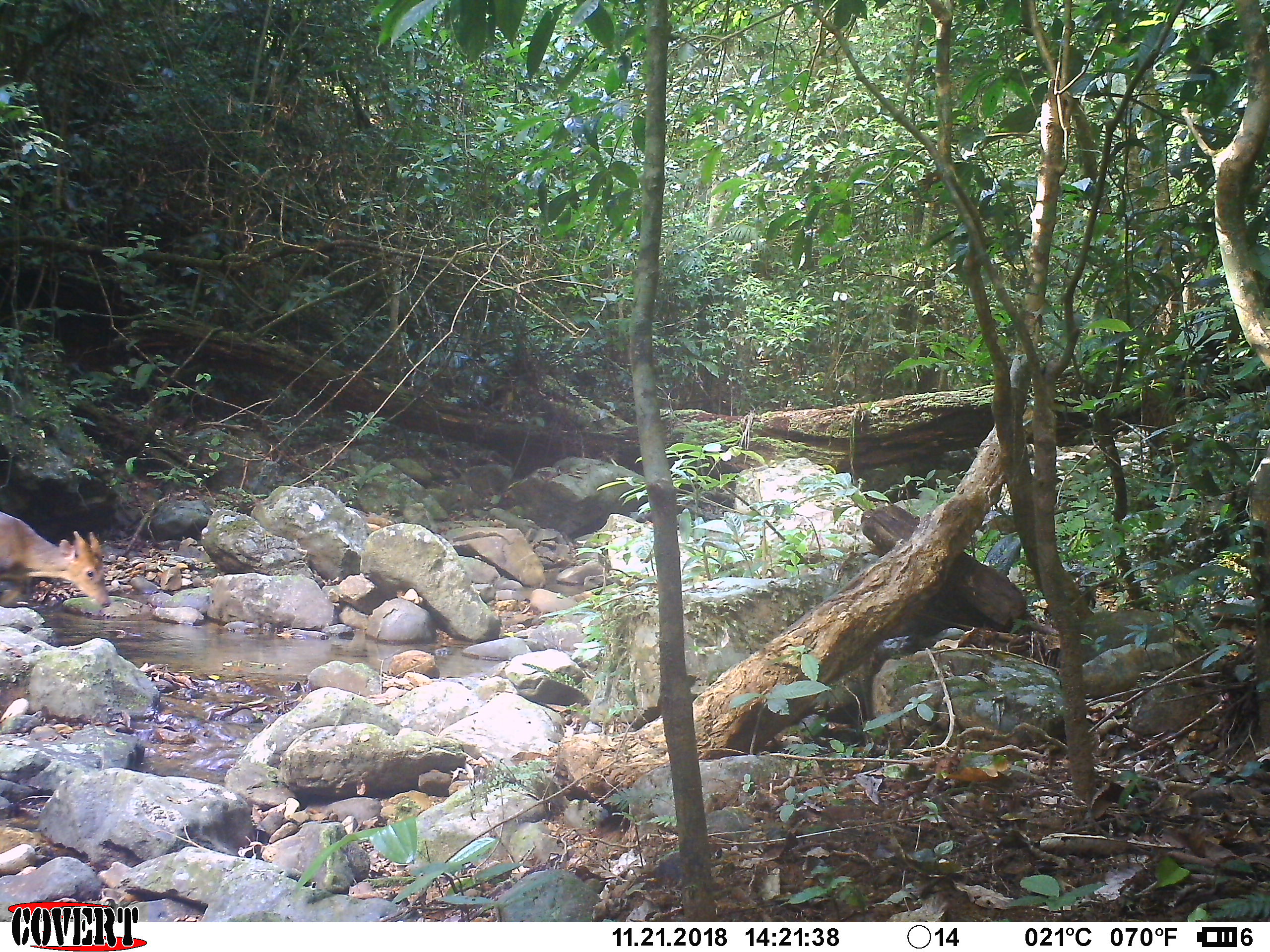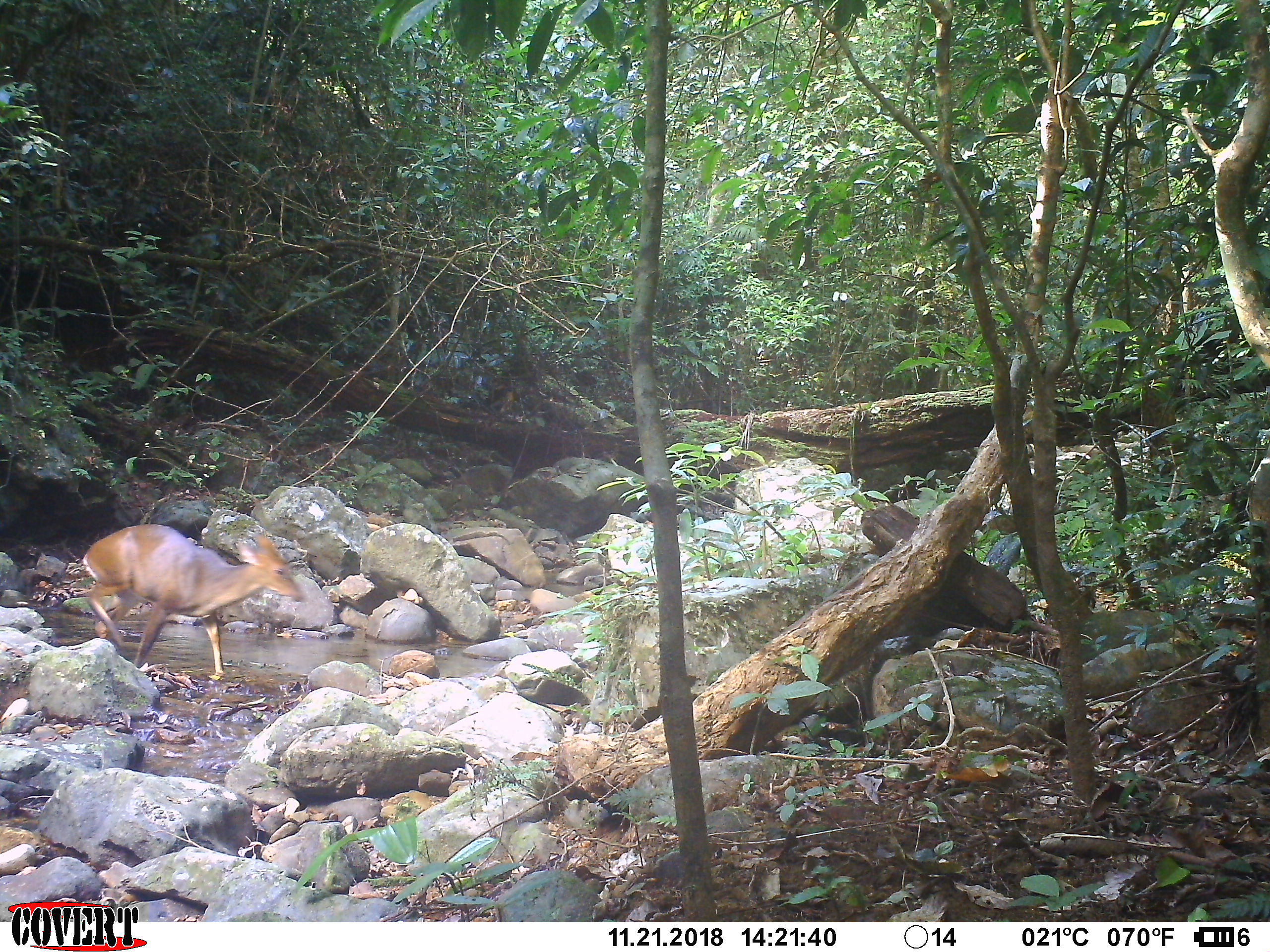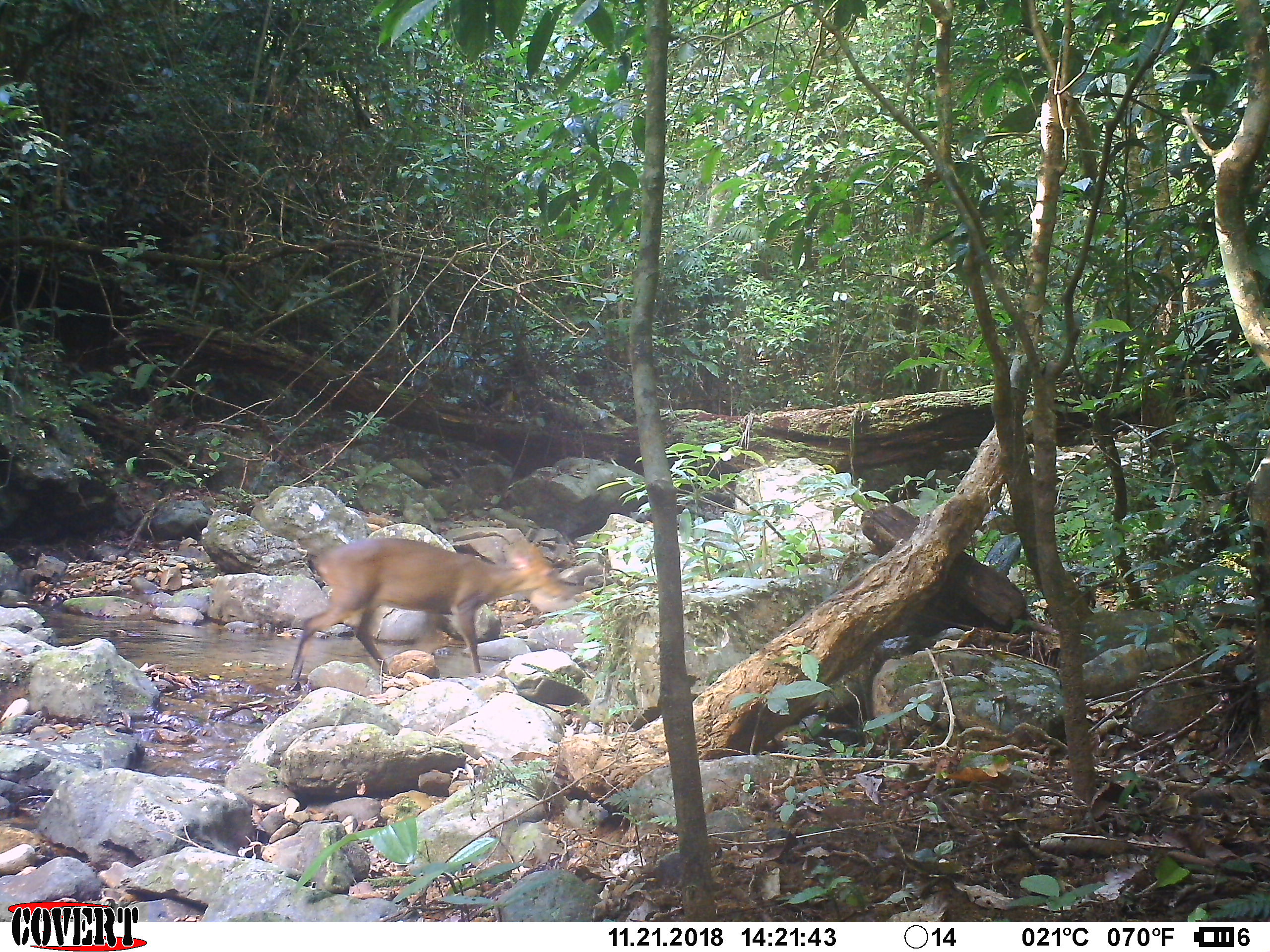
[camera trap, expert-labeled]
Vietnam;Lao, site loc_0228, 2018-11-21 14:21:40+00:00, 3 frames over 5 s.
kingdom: Animalia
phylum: Chordata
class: Mammalia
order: Artiodactyla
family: Cervidae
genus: Muntiacus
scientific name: Muntiacus vuquangensis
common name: large-antlered muntjac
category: large antlered muntjac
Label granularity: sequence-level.